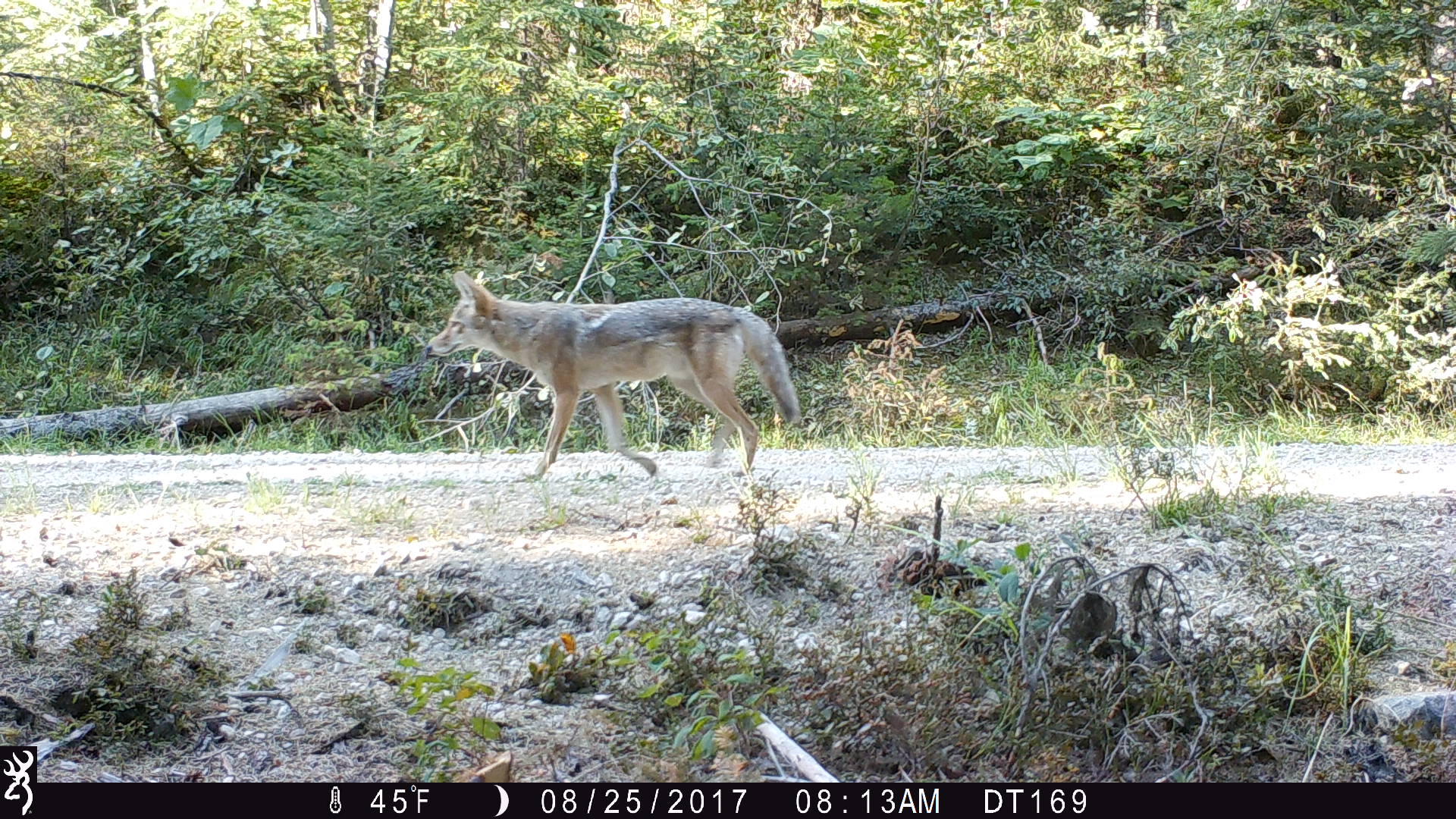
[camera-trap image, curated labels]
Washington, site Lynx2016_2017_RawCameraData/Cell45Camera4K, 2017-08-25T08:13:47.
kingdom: Animalia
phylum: Chordata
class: Mammalia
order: Carnivora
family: Canidae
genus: Canis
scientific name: Canis latrans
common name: coyote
Canis latrans (coyote). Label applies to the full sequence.